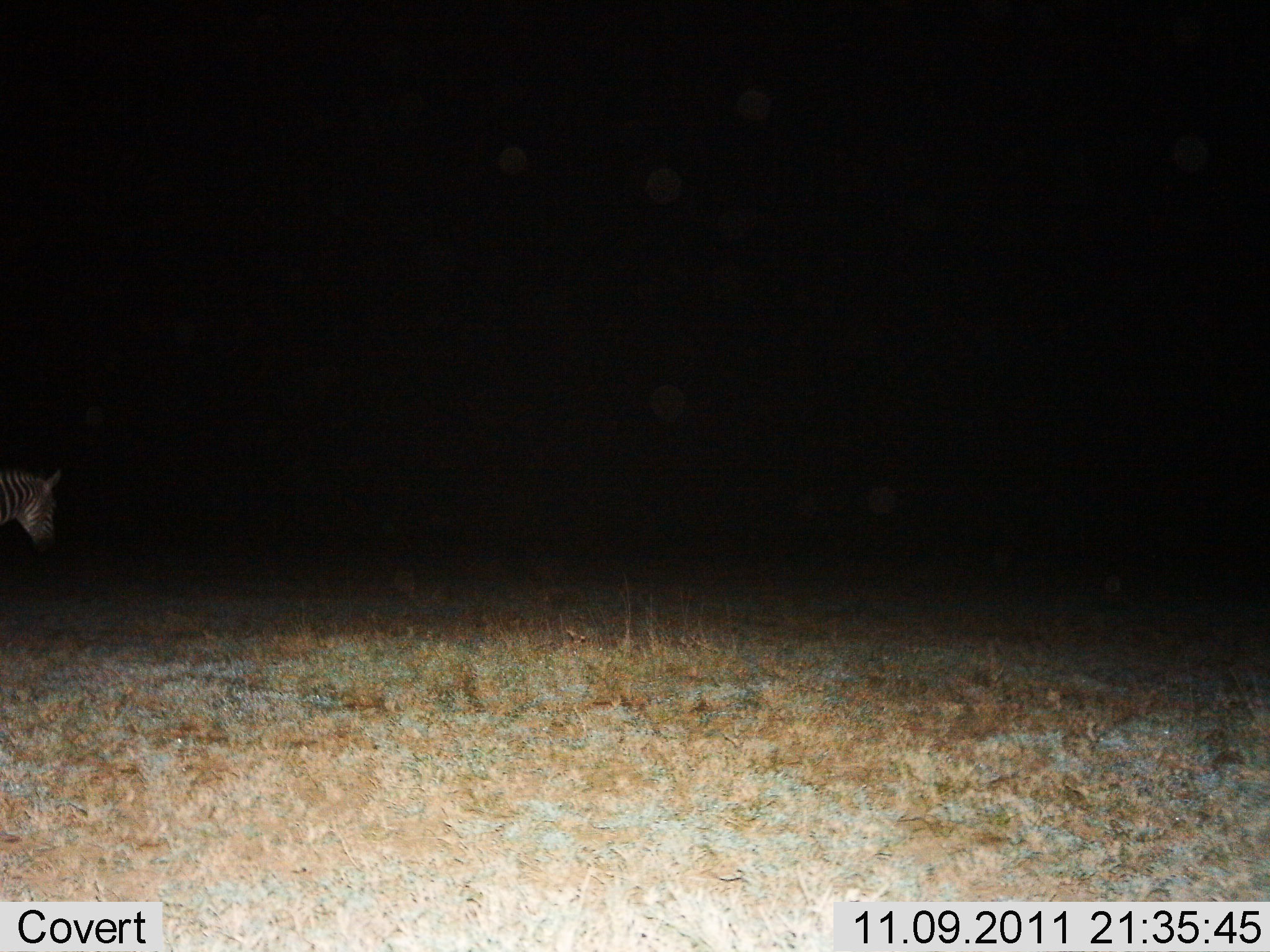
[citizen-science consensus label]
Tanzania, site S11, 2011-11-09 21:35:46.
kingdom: Animalia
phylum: Chordata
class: Mammalia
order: Perissodactyla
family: Equidae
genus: Equus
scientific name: Equus quagga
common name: plains zebra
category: zebra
Zebra (plains zebra) (Equus quagga), count 1. Behavior (volunteer vote fractions): standing 91%, resting 9%, moving 9%, interacting 0%. Young present (vote fraction): 0%. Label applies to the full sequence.